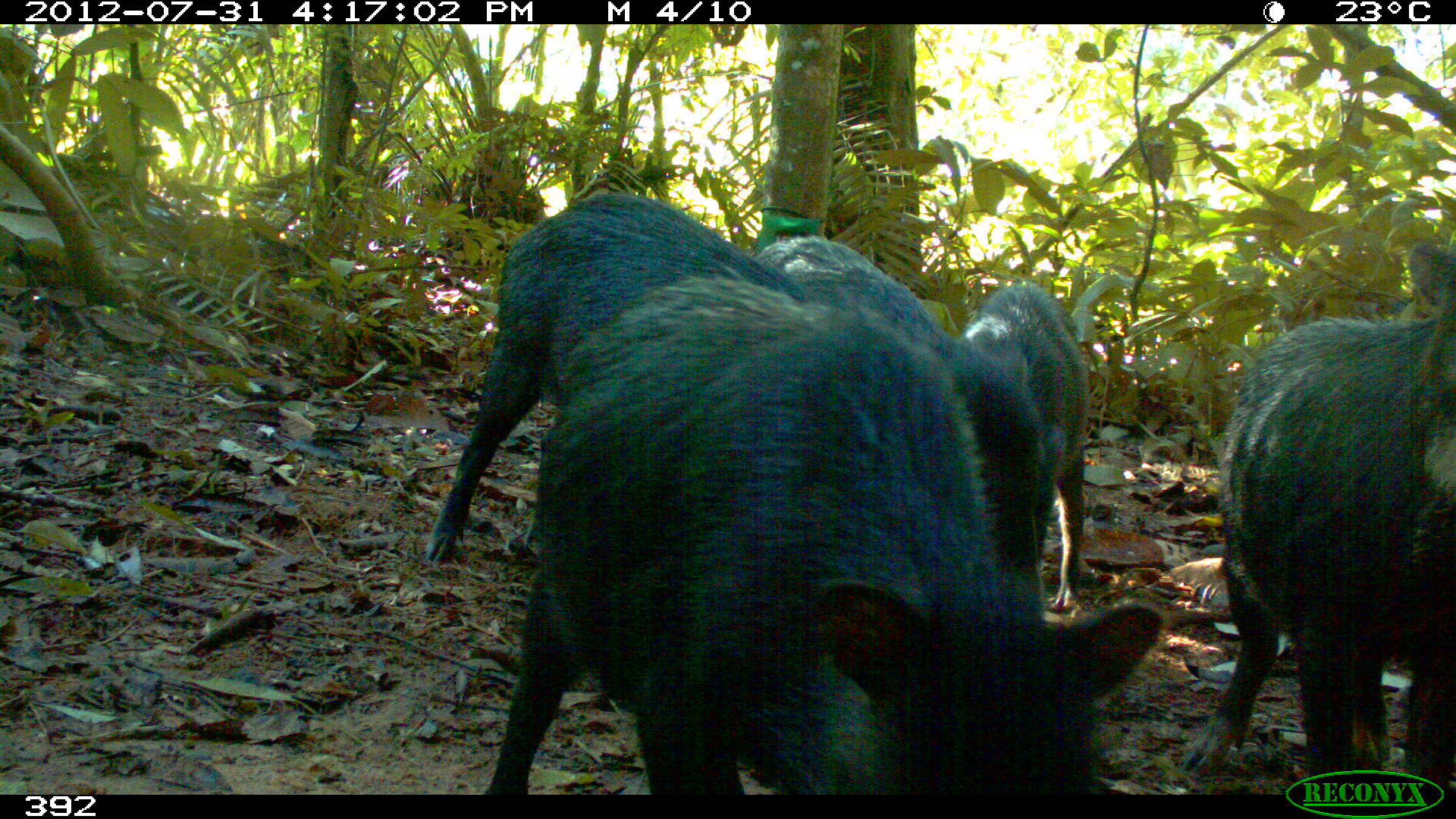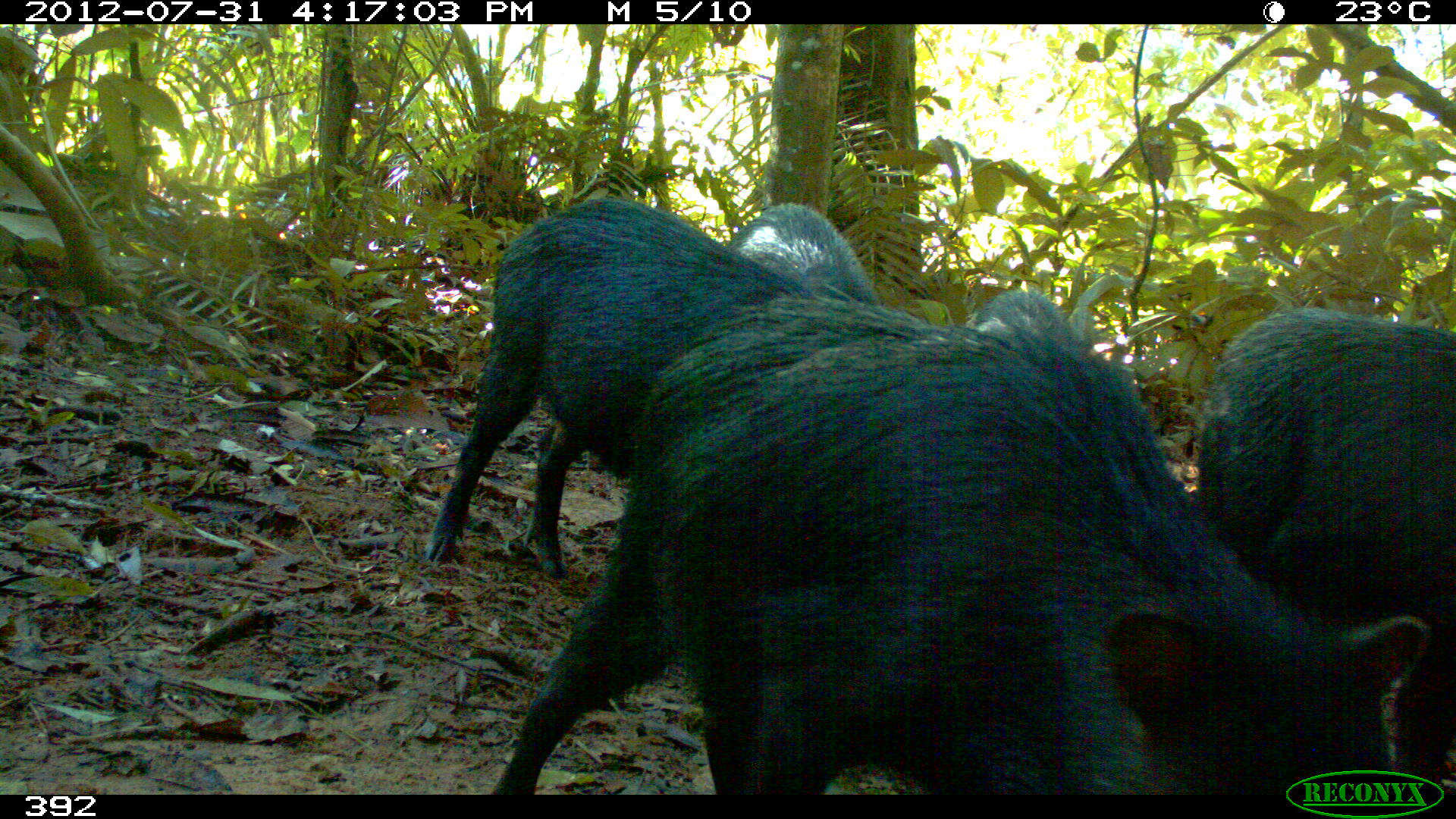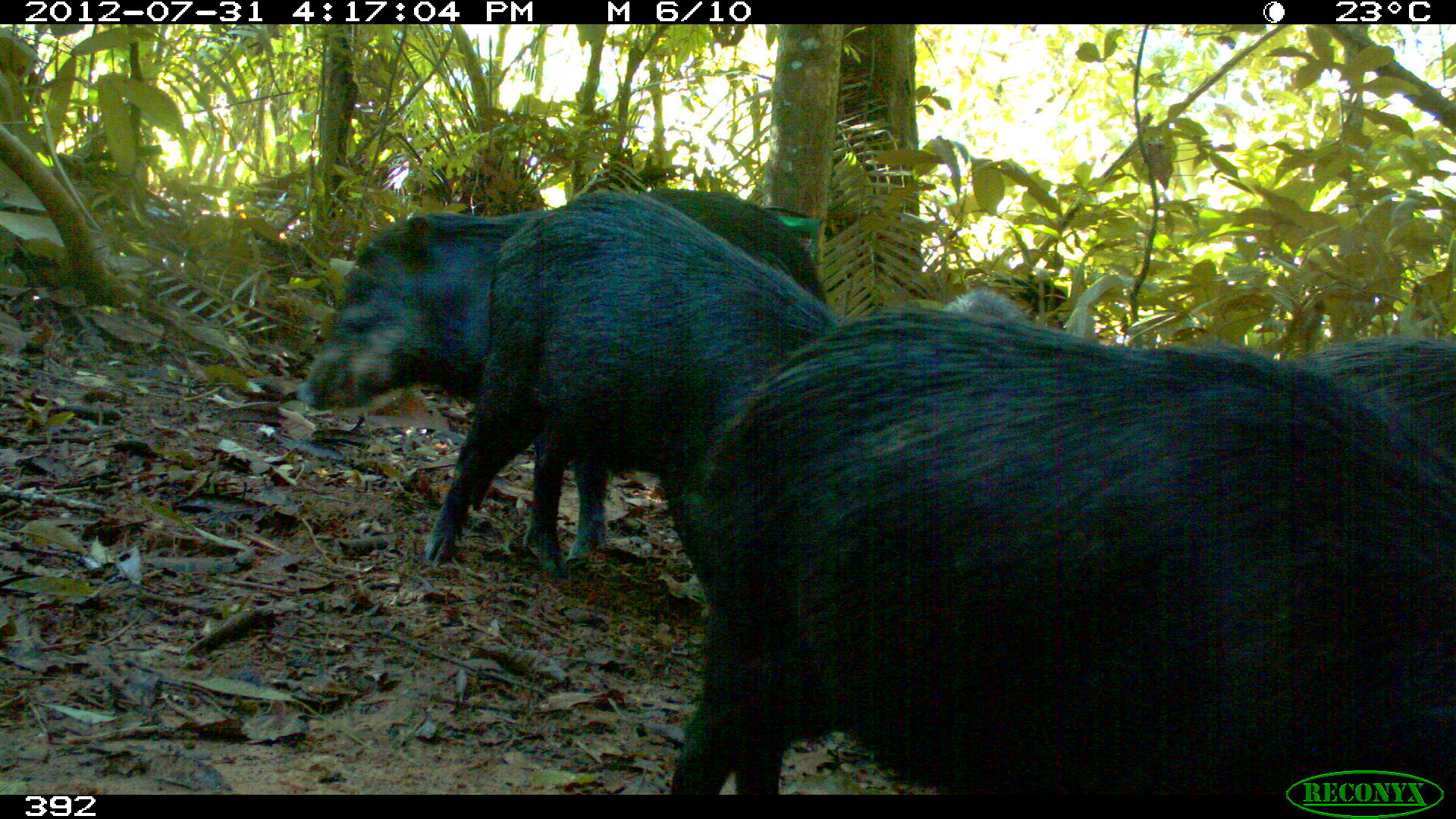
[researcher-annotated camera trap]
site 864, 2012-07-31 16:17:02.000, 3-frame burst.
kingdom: Animalia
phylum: Chordata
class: Mammalia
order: Artiodactyla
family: Tayassuidae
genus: Tayassu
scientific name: Tayassu pecari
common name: white-lipped peccary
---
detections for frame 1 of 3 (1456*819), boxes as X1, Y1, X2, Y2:
tayassu pecari: 484, 273, 1164, 791; 1174, 236, 1453, 785; 419, 191, 806, 568; 752, 237, 1043, 615; 958, 281, 1088, 610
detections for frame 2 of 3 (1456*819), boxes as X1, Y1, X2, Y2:
tayassu pecari: 479, 299, 1426, 793; 422, 197, 815, 576; 1192, 309, 1450, 765; 965, 285, 1235, 575; 721, 199, 882, 306